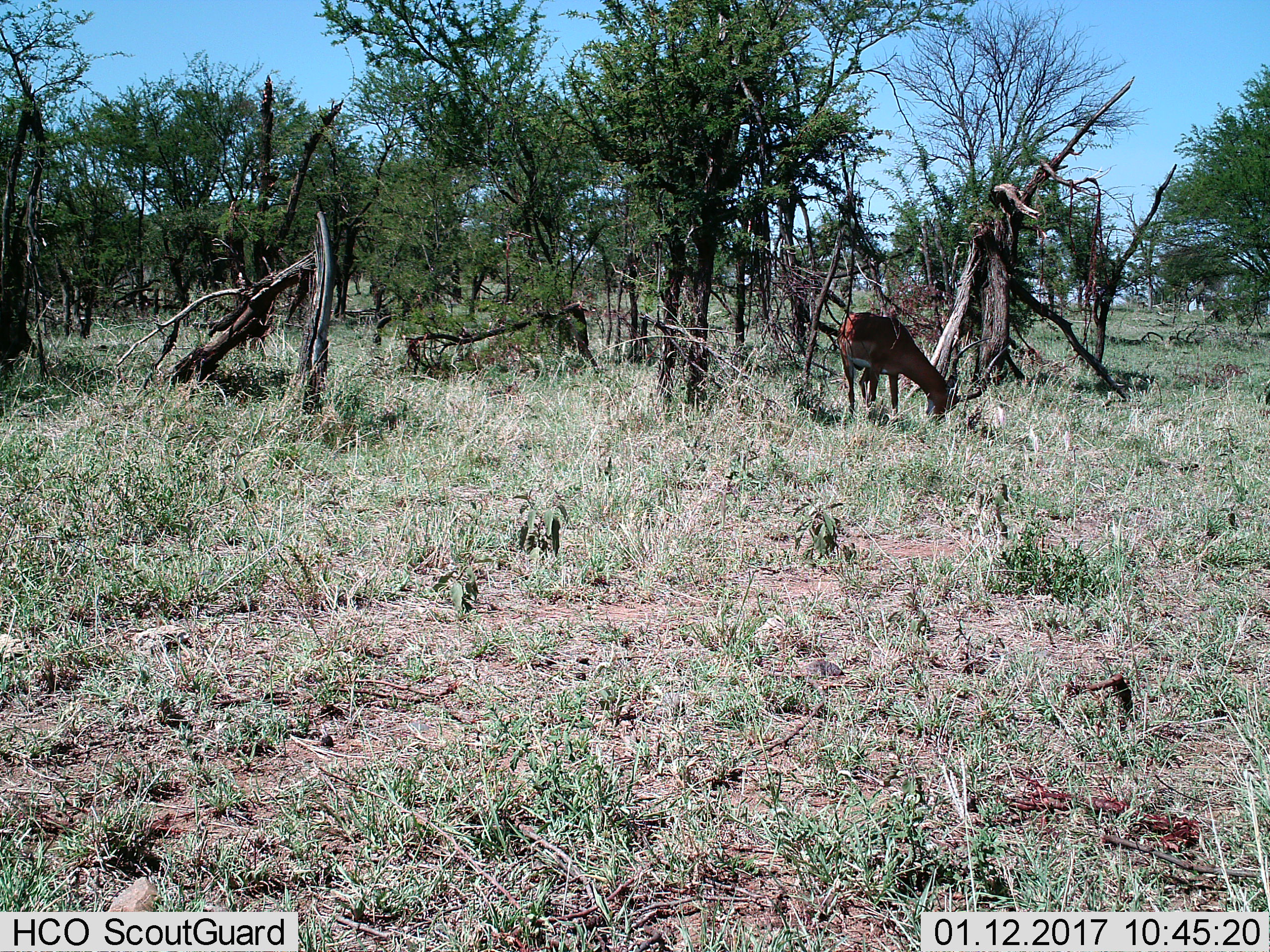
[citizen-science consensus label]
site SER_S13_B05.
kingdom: Animalia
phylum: Chordata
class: Mammalia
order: Artiodactyla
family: Bovidae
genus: Aepyceros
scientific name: Aepyceros melampus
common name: impala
Impala (Aepyceros melampus), count 1. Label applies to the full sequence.